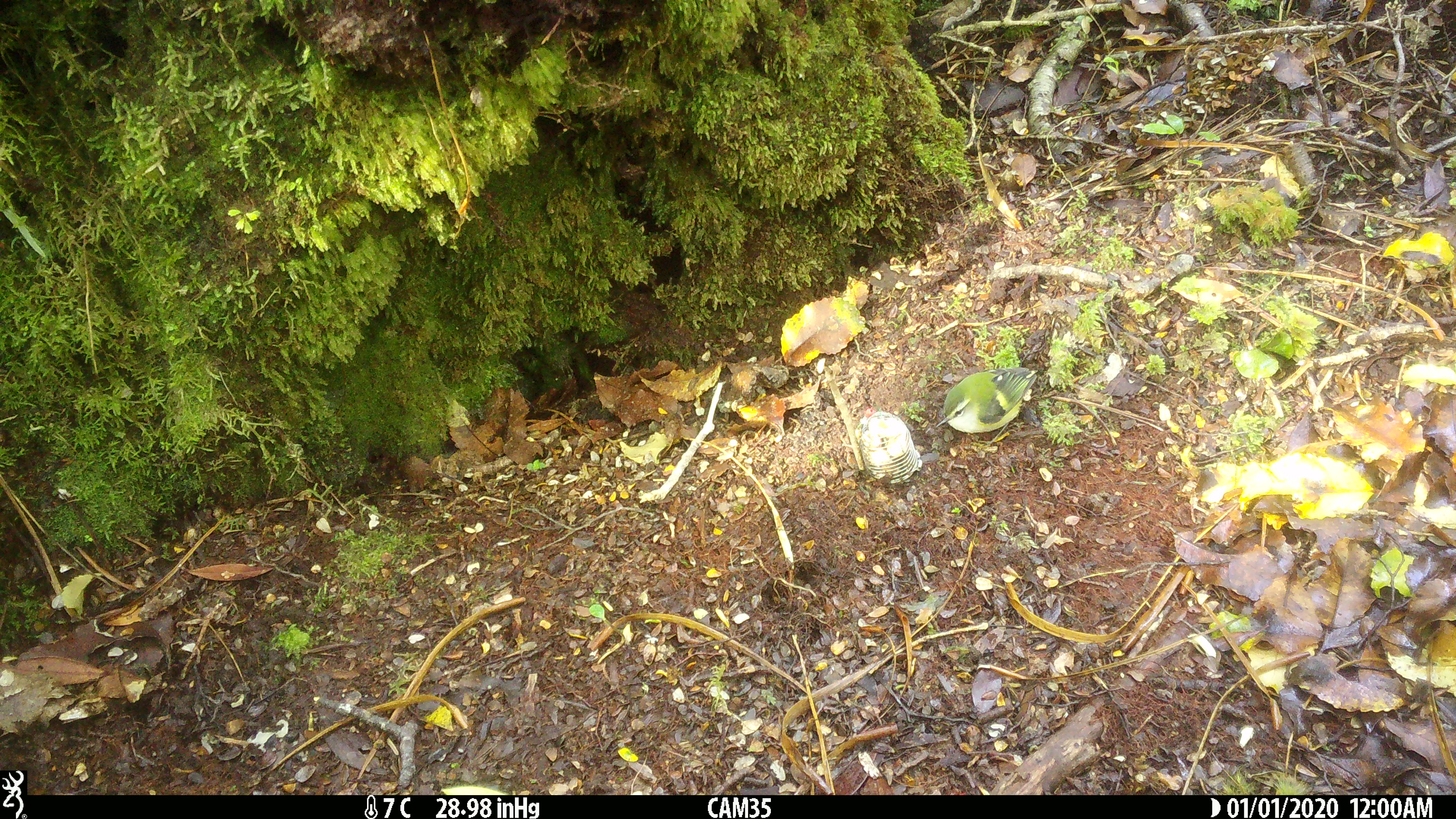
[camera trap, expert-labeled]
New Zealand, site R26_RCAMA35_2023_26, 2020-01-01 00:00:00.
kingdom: Animalia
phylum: Chordata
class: Aves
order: Passeriformes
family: Acanthisittidae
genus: Acanthisitta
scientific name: Acanthisitta chloris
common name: rifleman